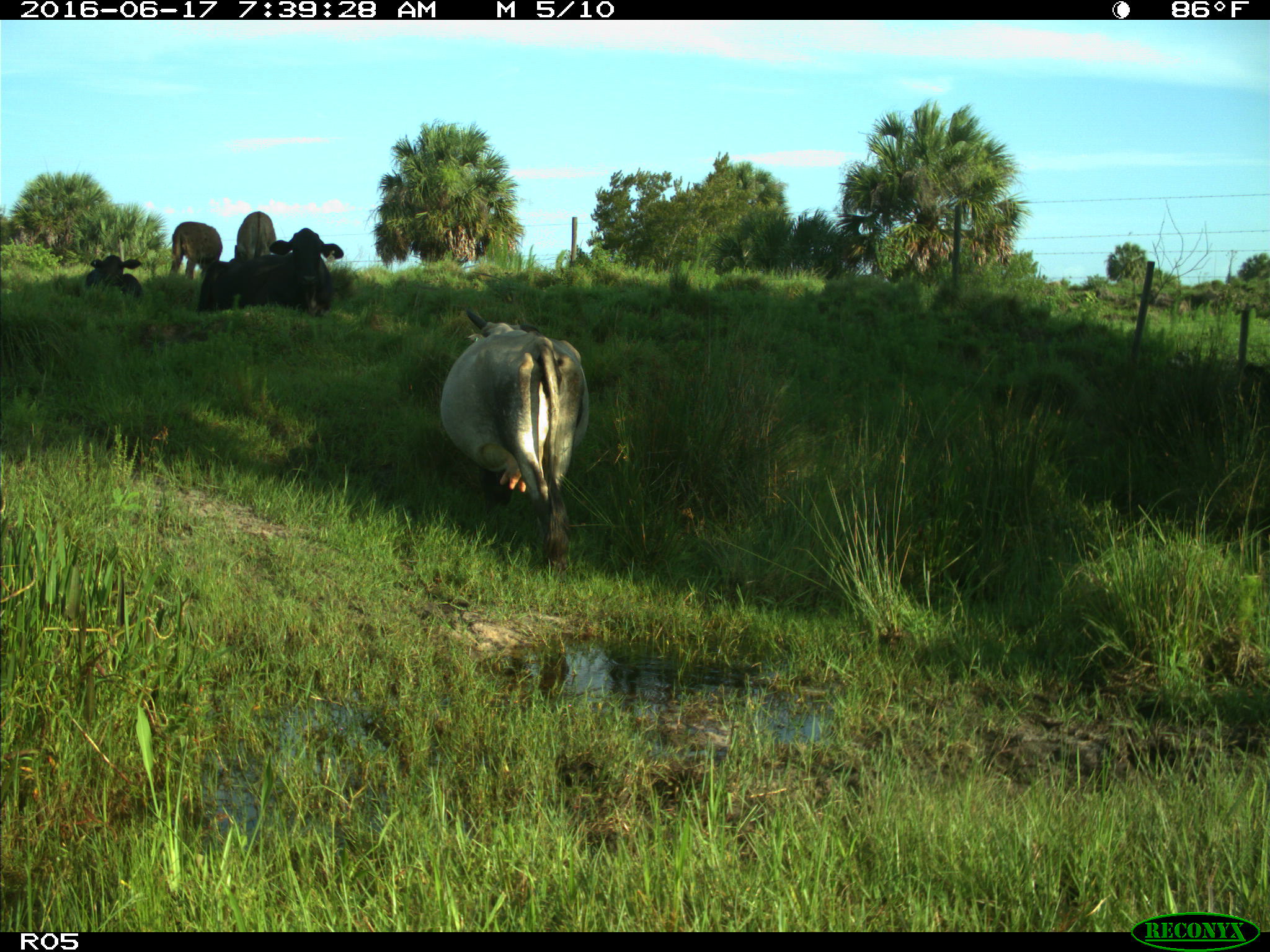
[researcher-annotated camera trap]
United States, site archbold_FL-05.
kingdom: Animalia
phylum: Chordata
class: Mammalia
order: Artiodactyla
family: Bovidae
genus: Bos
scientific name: Bos taurus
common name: domestic cow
Bos taurus (domestic cow).